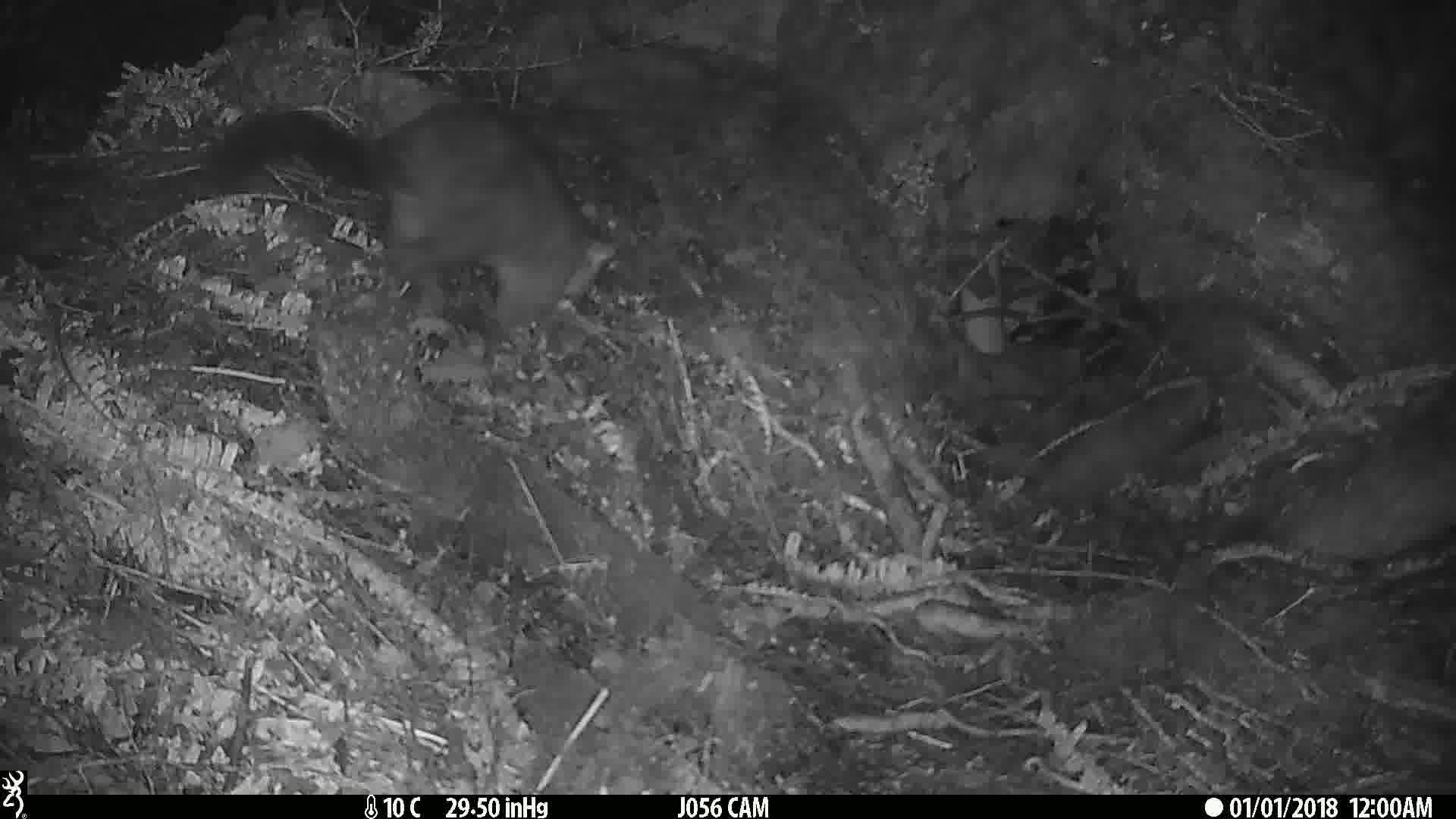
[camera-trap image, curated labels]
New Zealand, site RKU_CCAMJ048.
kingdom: Animalia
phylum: Chordata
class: Mammalia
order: Diprotodontia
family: Phalangeridae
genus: Trichosurus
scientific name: Trichosurus vulpecula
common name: common brushtail possum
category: possum